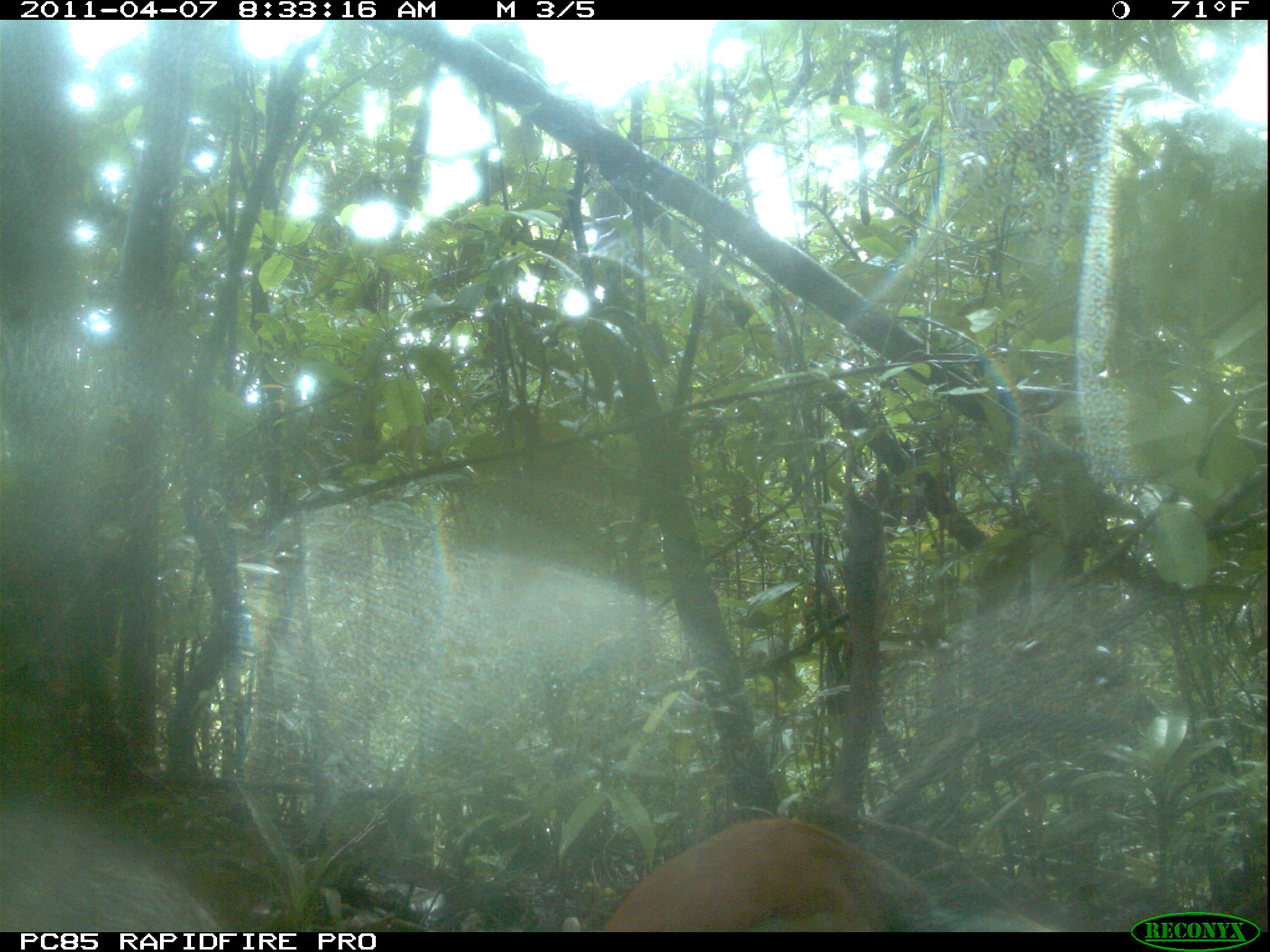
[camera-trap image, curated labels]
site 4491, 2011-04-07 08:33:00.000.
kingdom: Animalia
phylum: Chordata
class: Aves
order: Pelecaniformes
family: Threskiornithidae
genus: Lophotibis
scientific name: Lophotibis cristata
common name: madagascan ibis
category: lophotibis cristataa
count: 2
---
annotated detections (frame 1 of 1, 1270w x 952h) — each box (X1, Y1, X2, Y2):
lophotibis cristataa: (602, 815, 1055, 932)